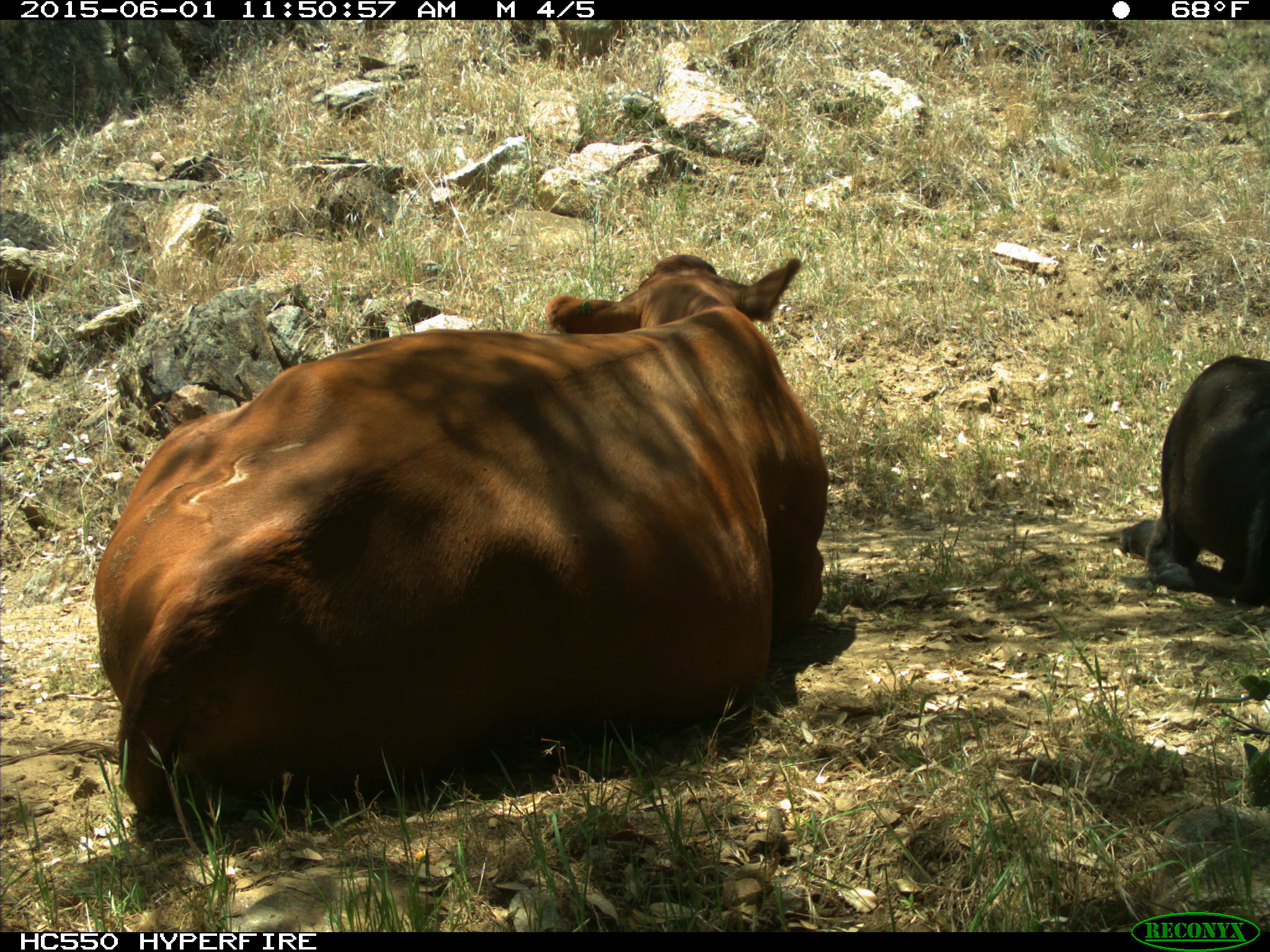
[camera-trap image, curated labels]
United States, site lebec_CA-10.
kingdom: Animalia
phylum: Chordata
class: Mammalia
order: Artiodactyla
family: Bovidae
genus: Bos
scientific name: Bos taurus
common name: domestic cow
Bos taurus (domestic cow).